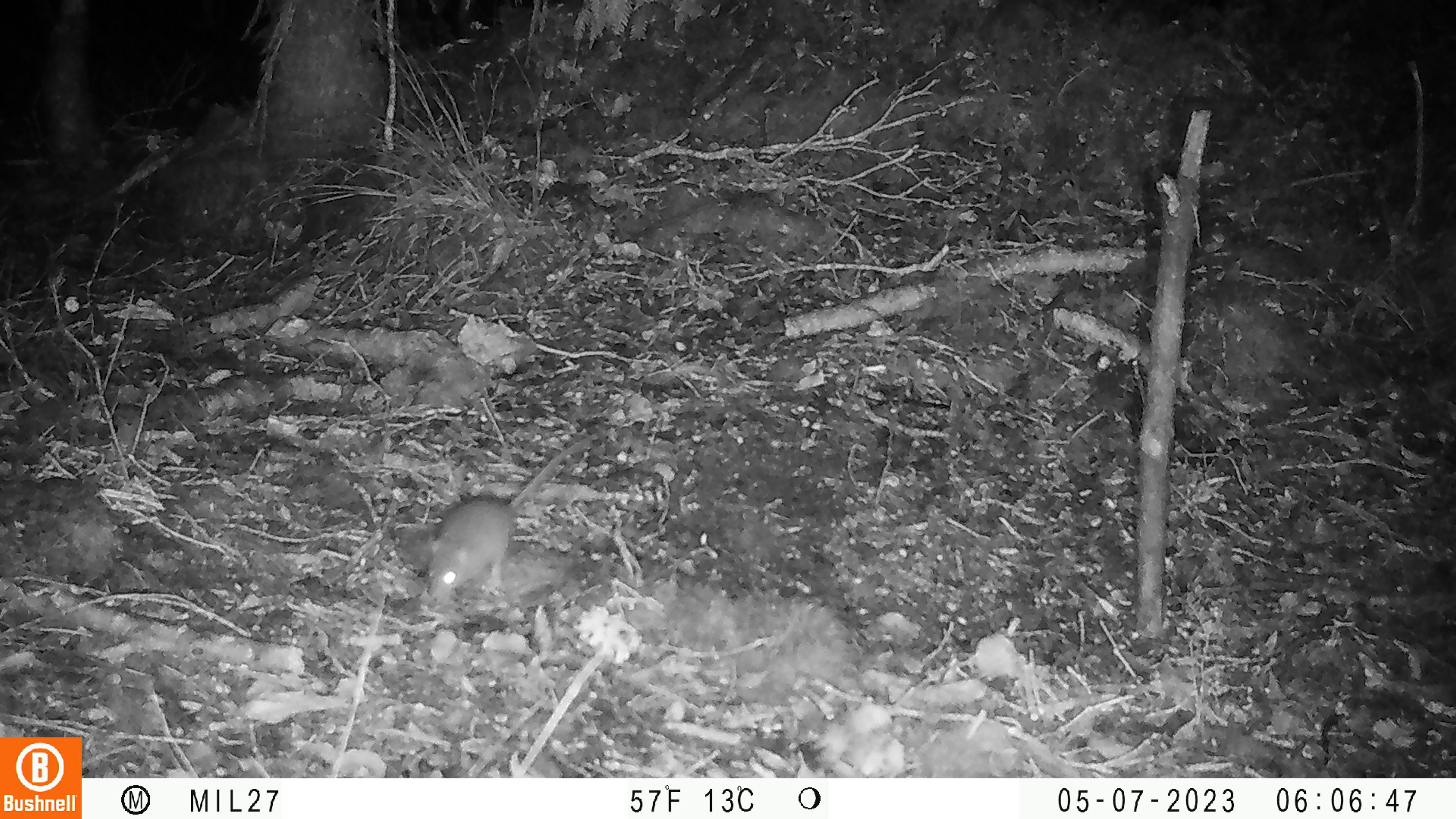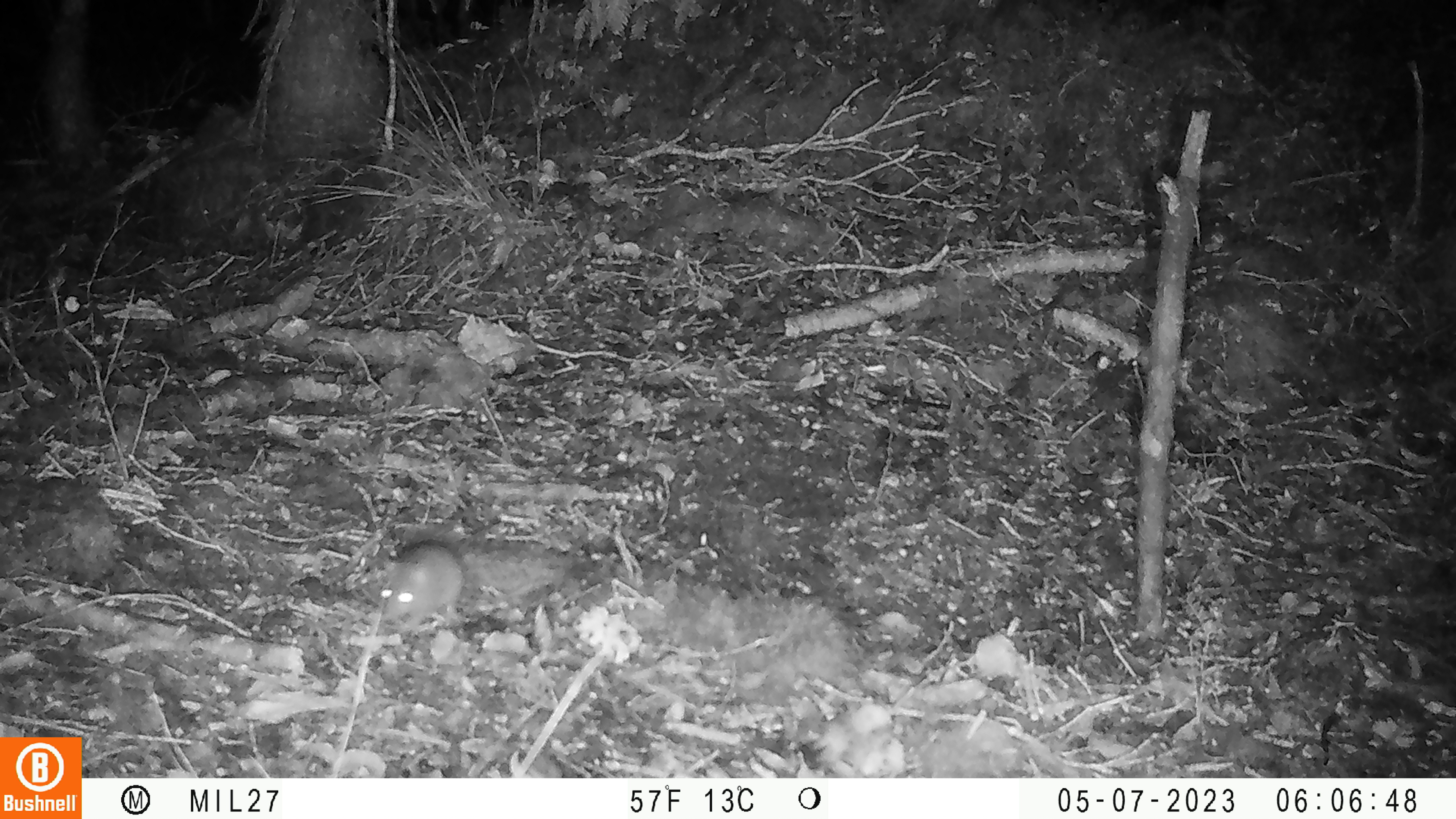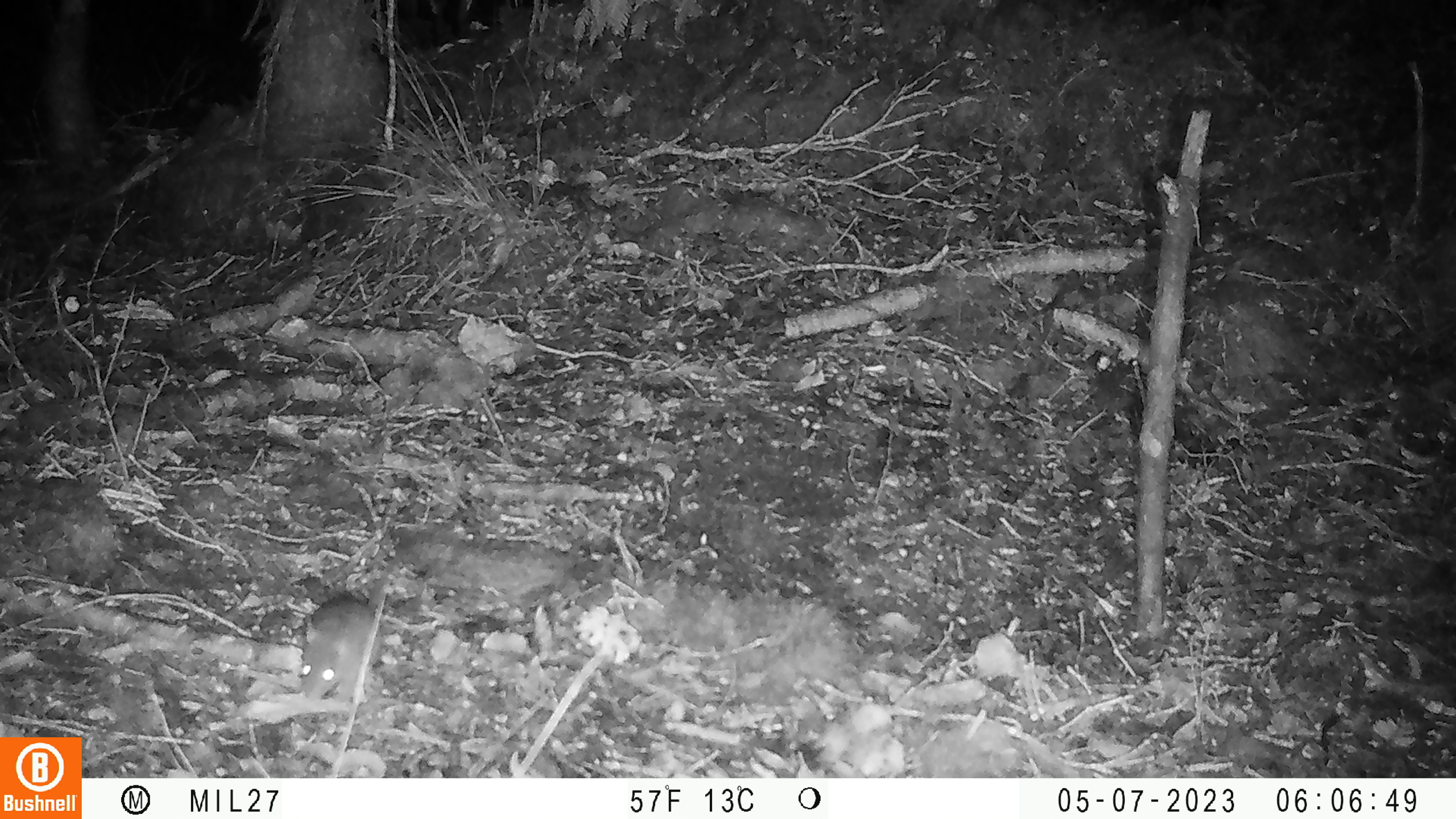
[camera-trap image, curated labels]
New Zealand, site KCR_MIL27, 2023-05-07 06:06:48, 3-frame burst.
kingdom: Animalia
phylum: Chordata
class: Mammalia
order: Rodentia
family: Muridae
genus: Mus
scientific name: Mus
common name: mouse